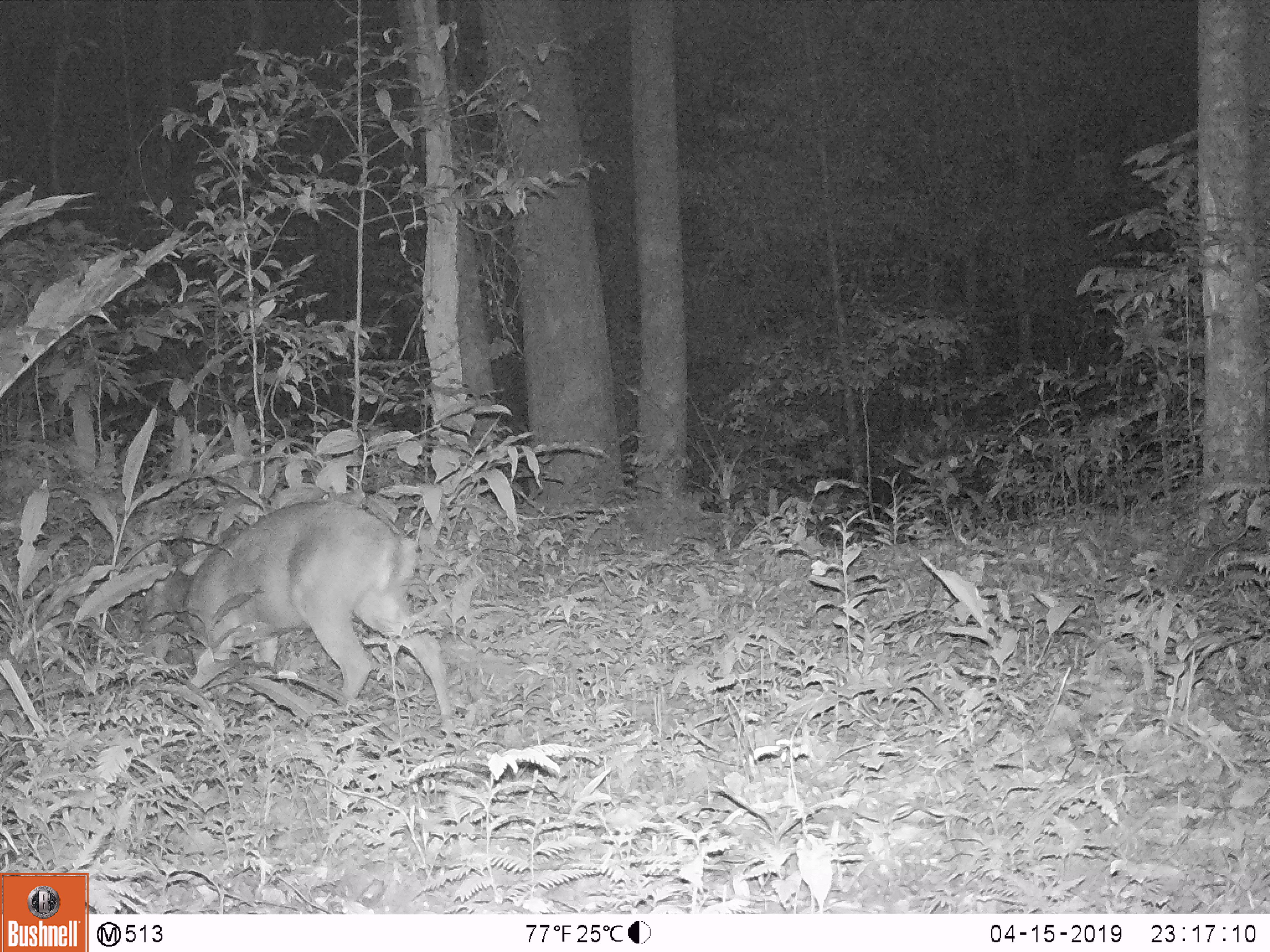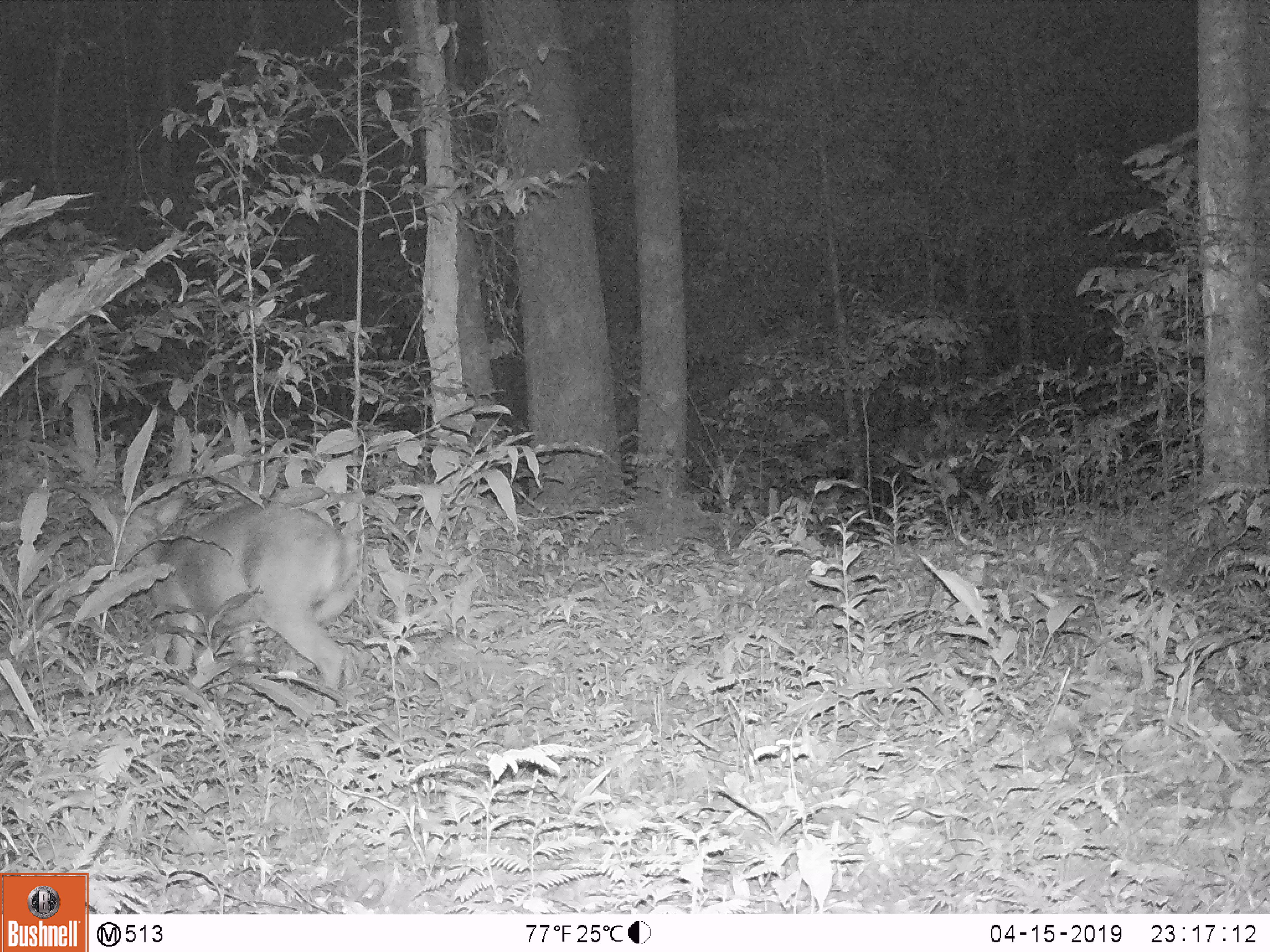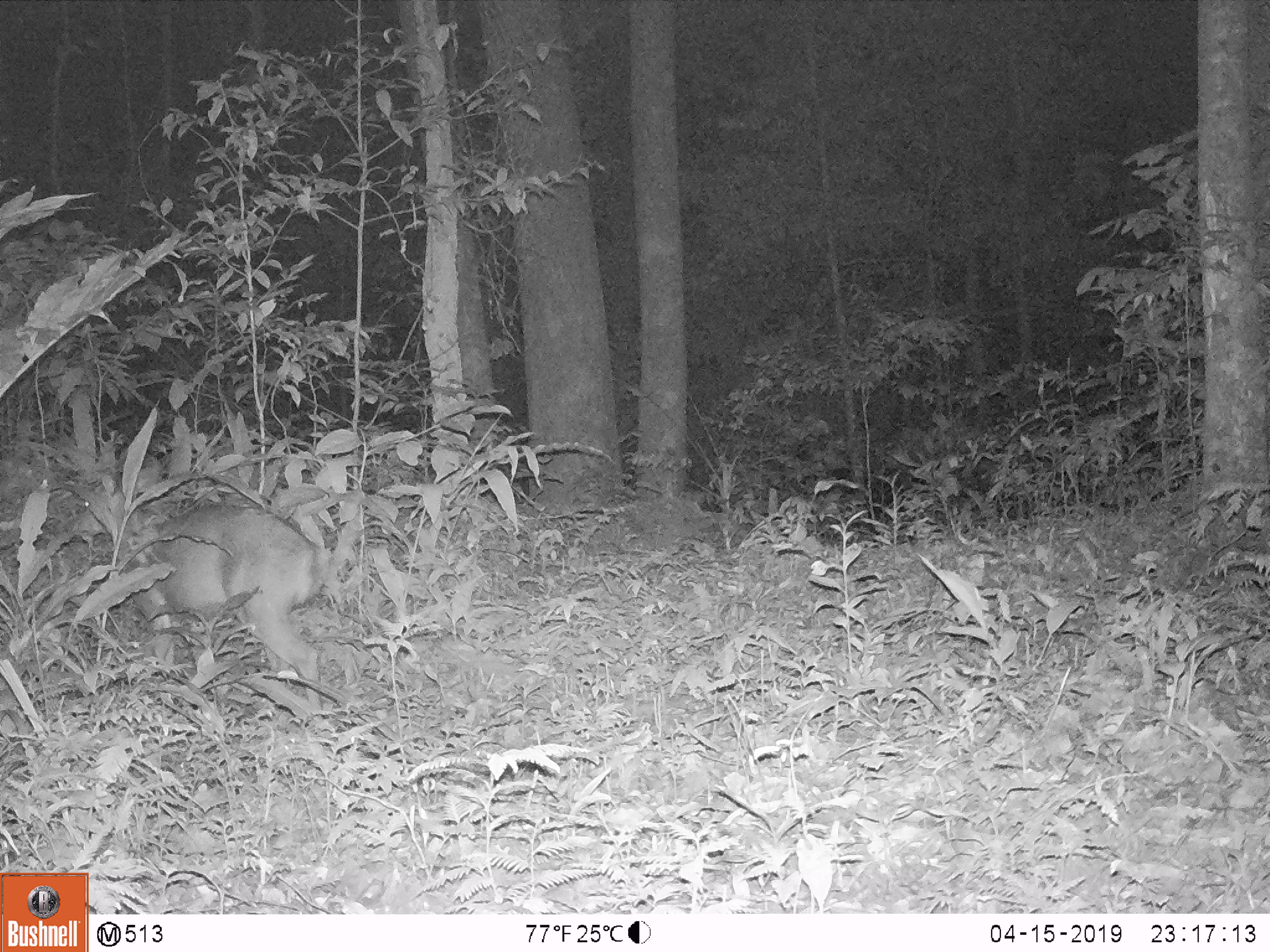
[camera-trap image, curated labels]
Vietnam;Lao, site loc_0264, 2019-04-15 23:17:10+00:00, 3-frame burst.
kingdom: Animalia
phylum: Chordata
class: Mammalia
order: Artiodactyla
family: Cervidae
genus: Muntiacus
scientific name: Muntiacus vuquangensis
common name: large-antlered muntjac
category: large antlered muntjac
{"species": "large antlered muntjac (large-antlered muntjac) (Muntiacus vuquangensis)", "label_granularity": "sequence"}